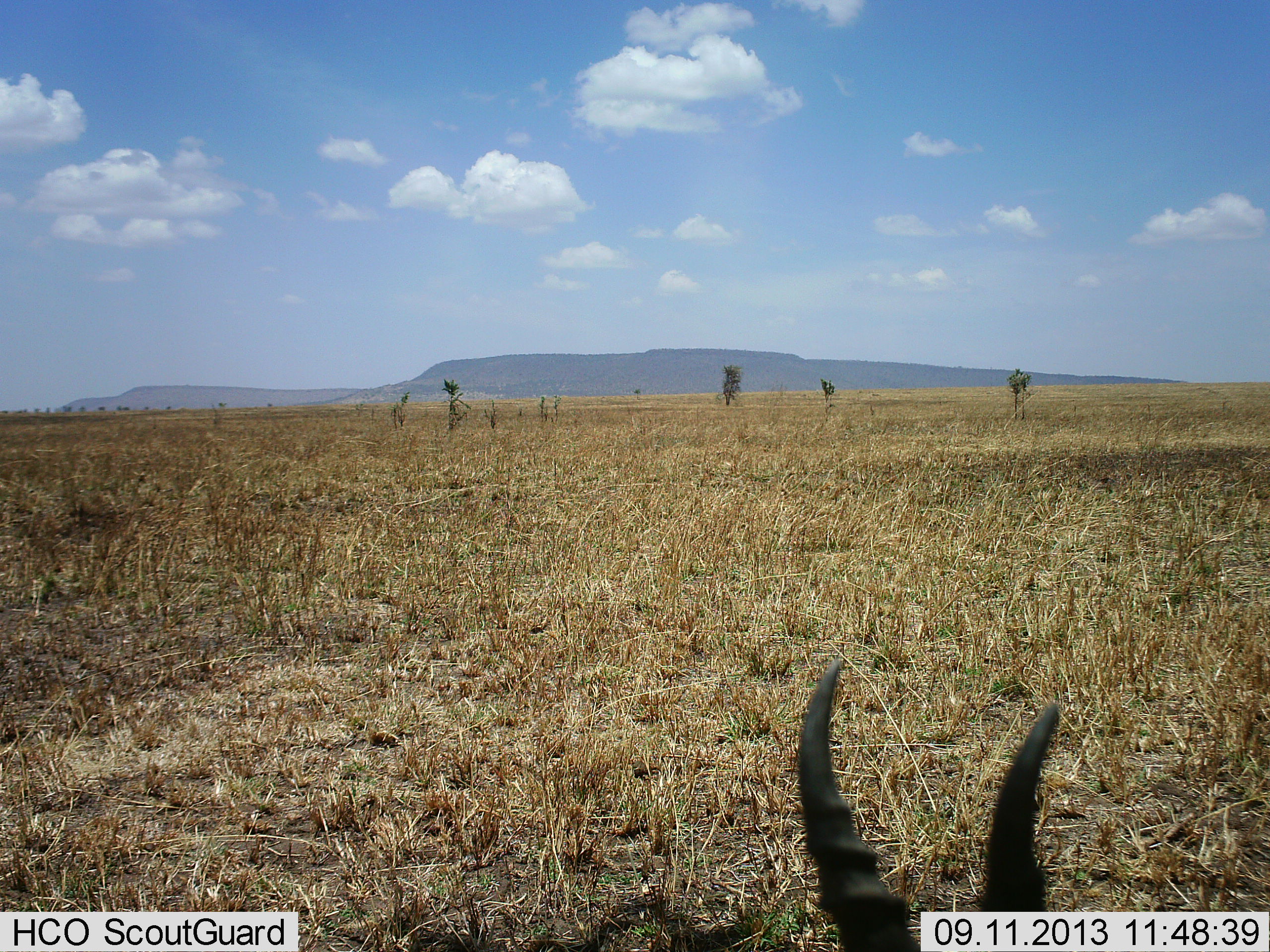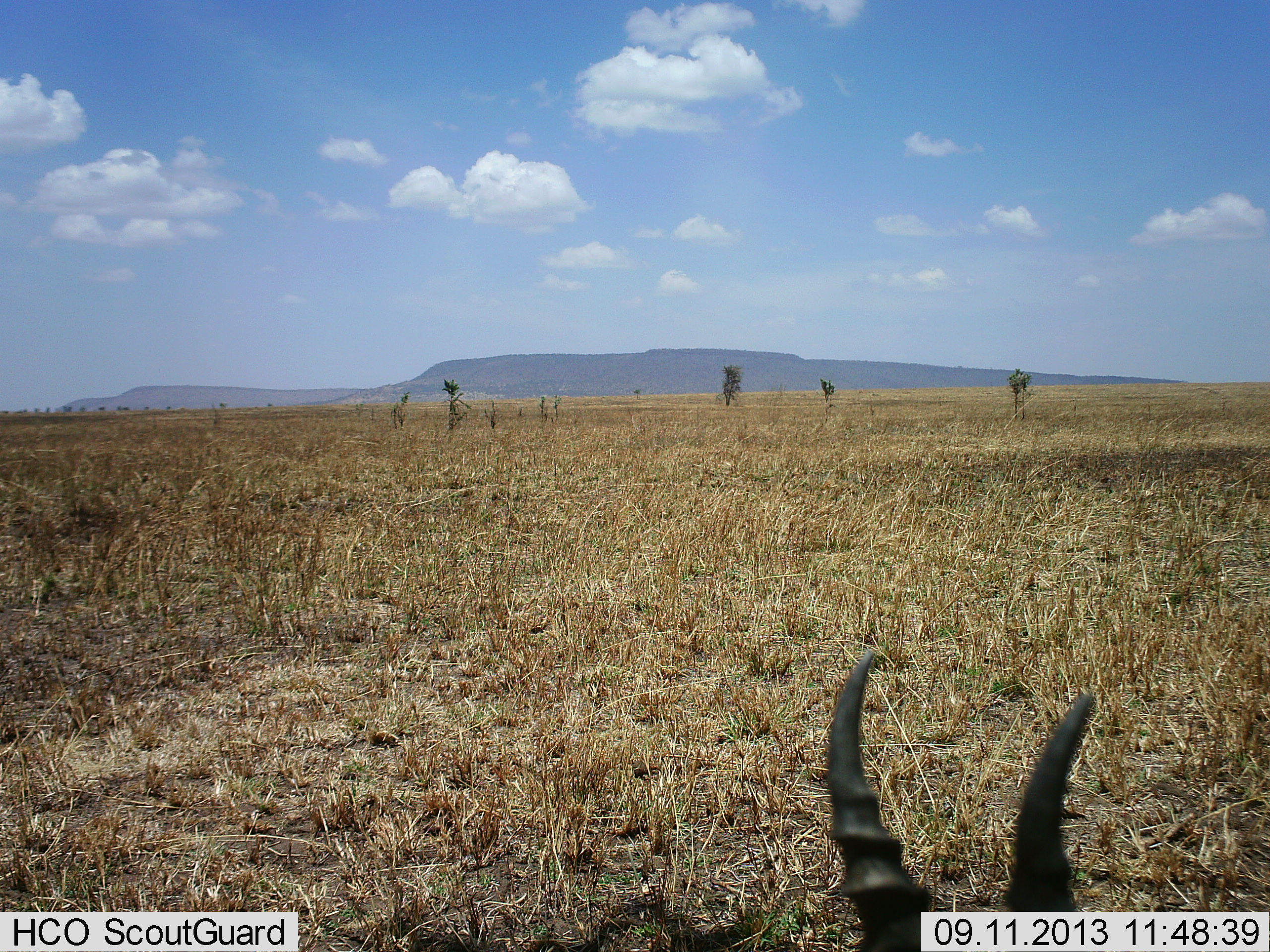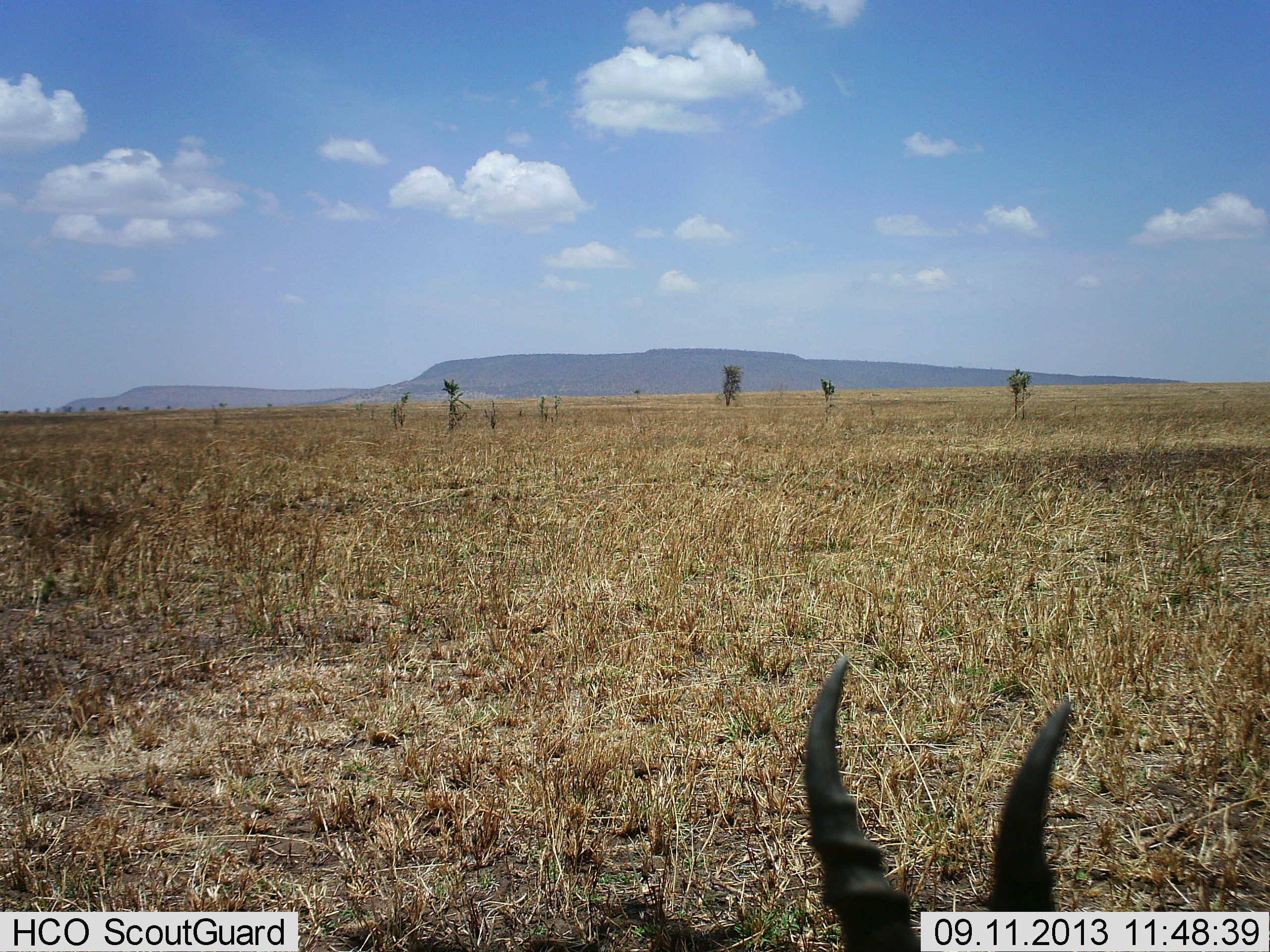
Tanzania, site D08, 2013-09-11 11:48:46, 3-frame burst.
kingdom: Animalia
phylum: Chordata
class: Mammalia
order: Artiodactyla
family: Bovidae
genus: Eudorcas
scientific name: Eudorcas thomsonii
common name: thomson's gazelle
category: gazellethomsons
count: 1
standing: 19%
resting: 56%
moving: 12%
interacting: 6%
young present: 0%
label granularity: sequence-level